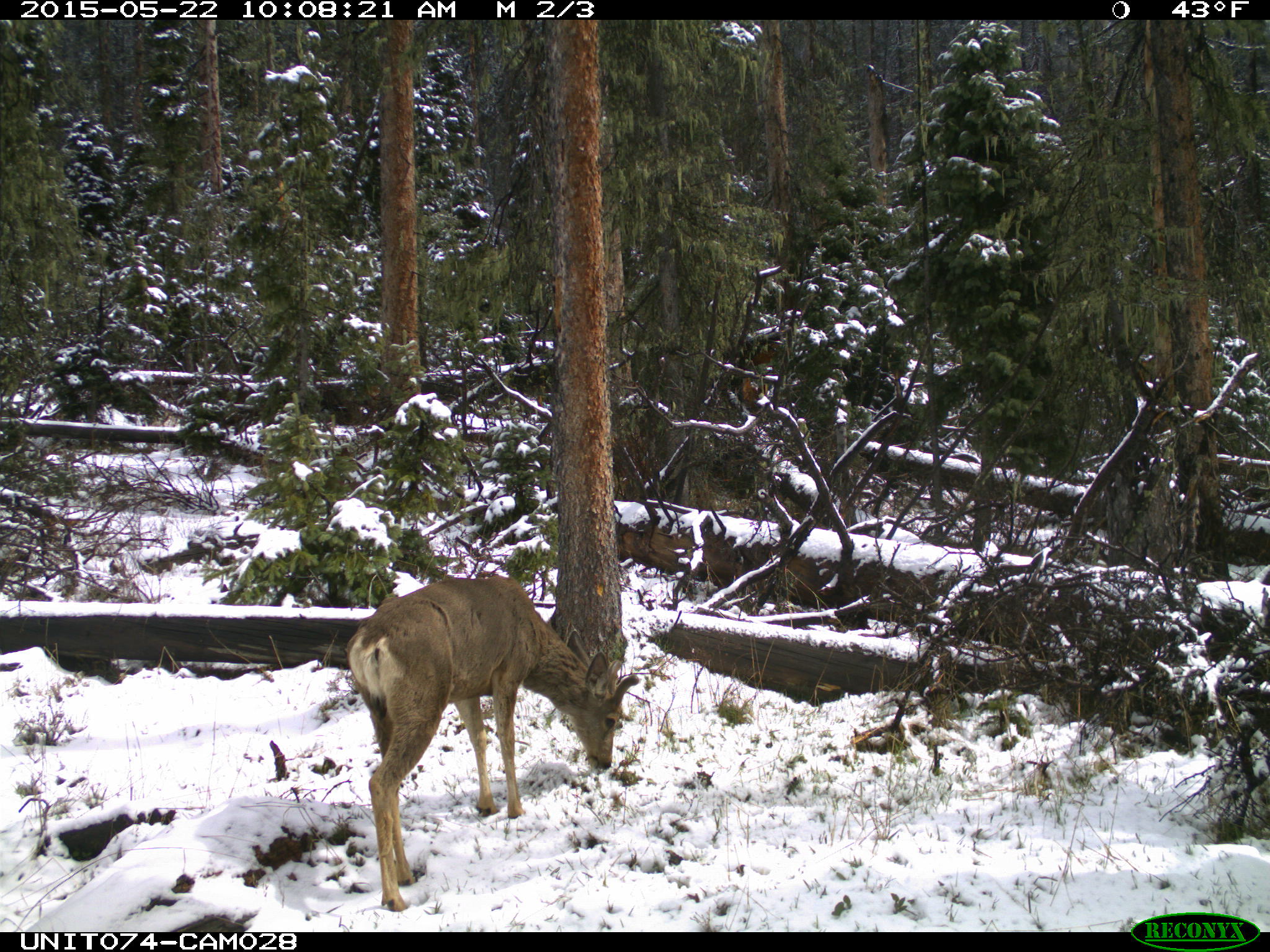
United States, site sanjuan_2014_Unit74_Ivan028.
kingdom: Animalia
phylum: Chordata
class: Mammalia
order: Artiodactyla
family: Cervidae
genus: Odocoileus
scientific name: Odocoileus hemionus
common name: mule deer